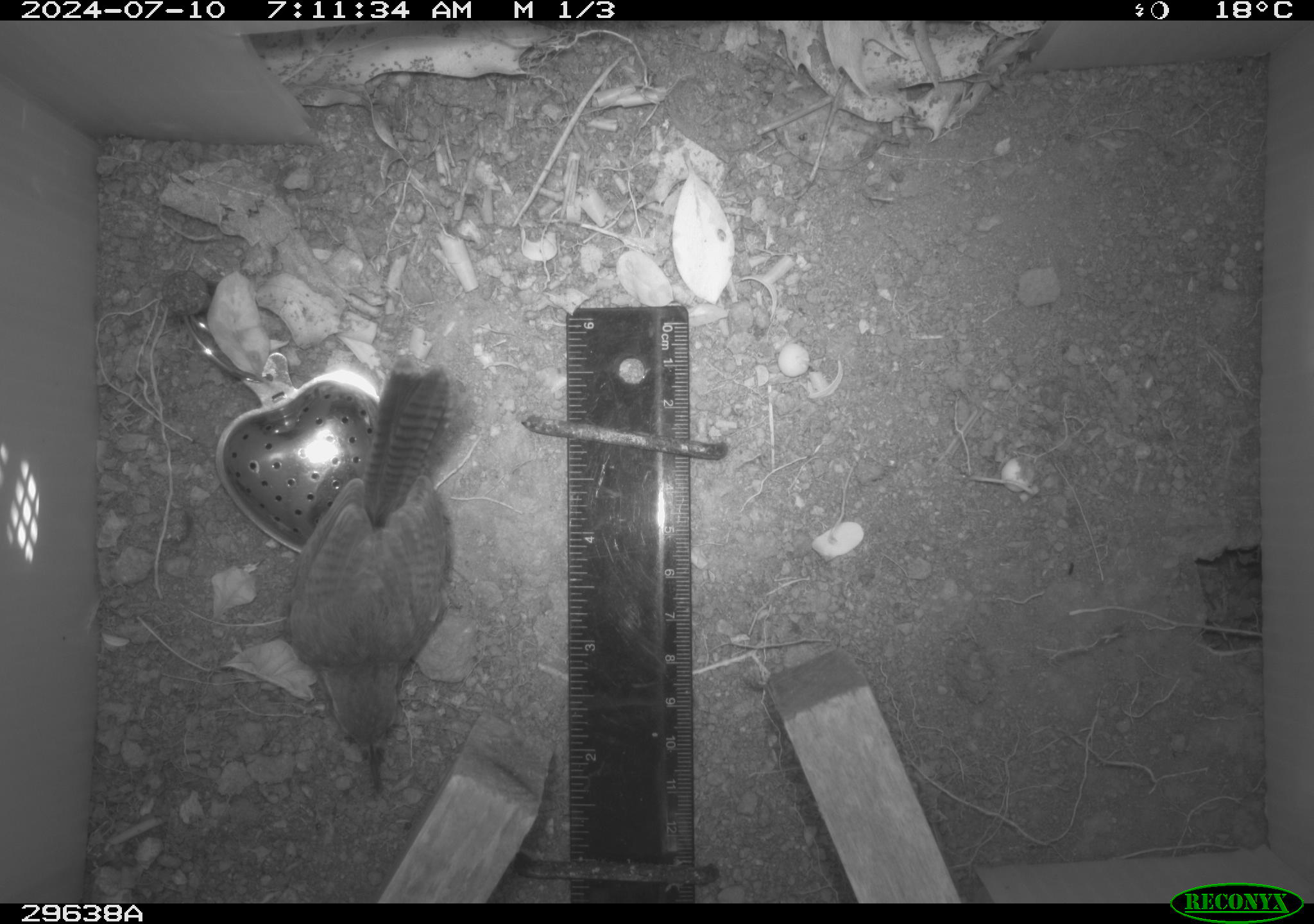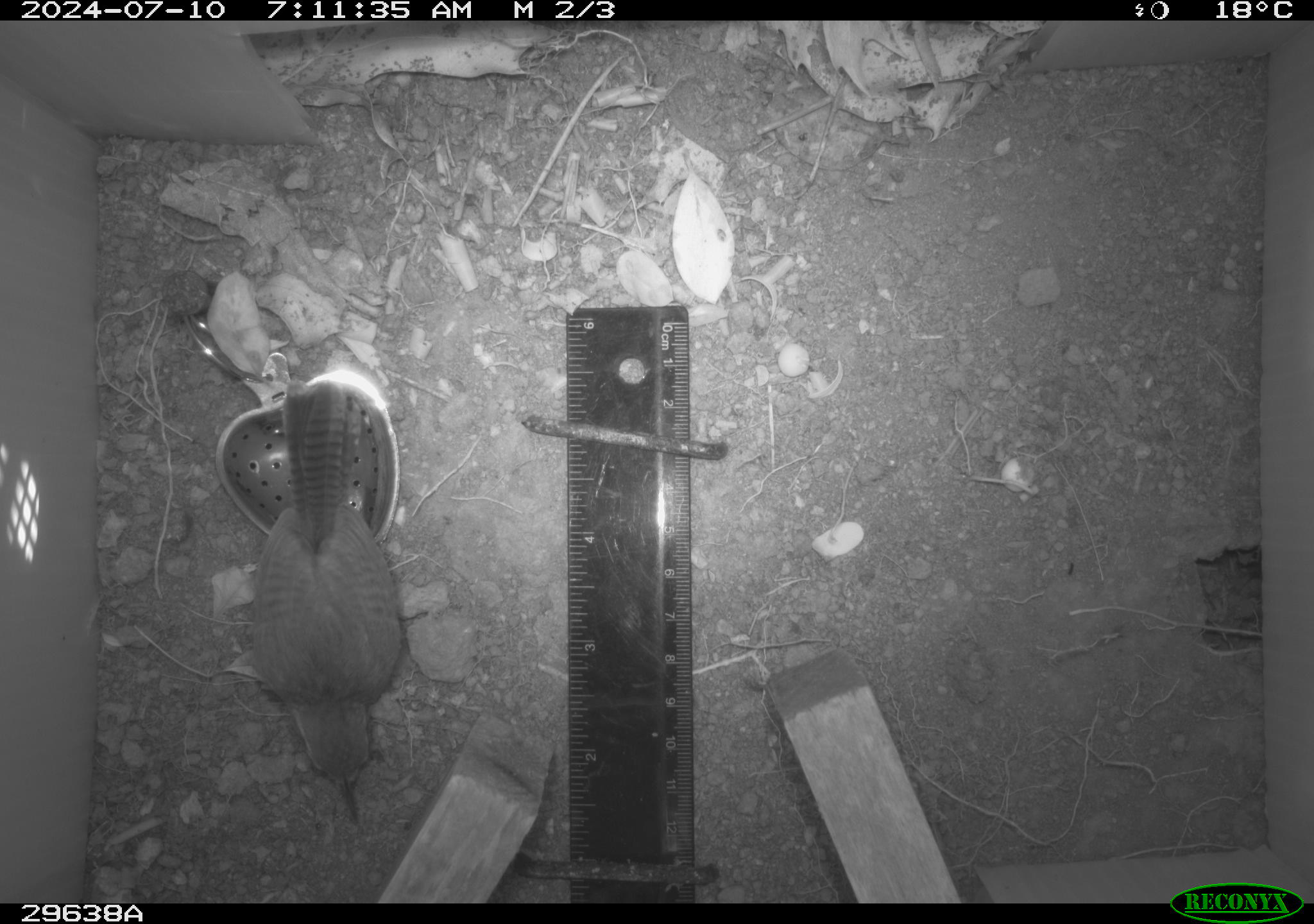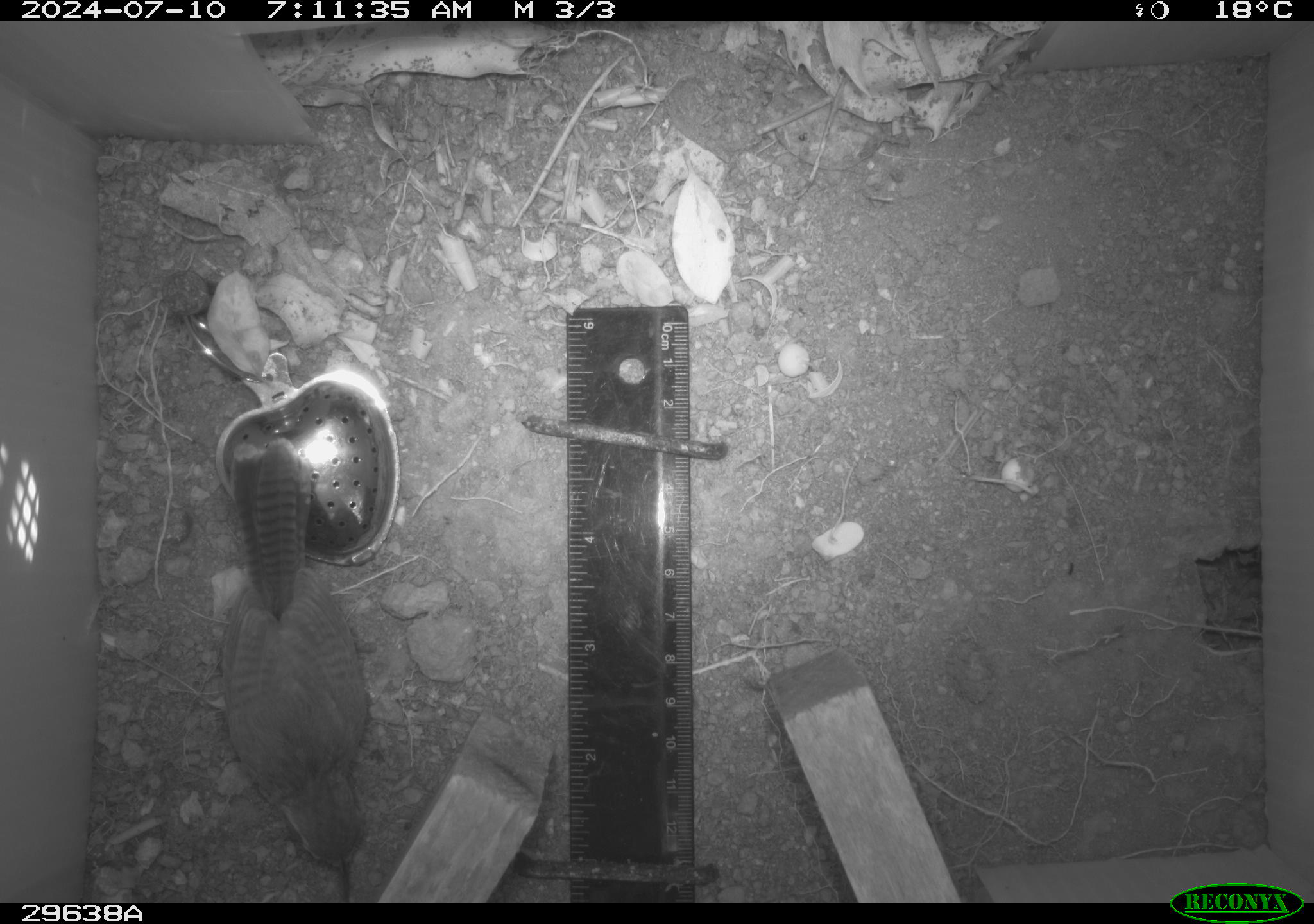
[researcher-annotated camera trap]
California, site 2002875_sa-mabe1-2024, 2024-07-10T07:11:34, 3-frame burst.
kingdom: Animalia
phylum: Chordata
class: Aves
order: Passeriformes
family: Troglodytidae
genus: Thryomanes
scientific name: Thryomanes bewickii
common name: bewick's wren